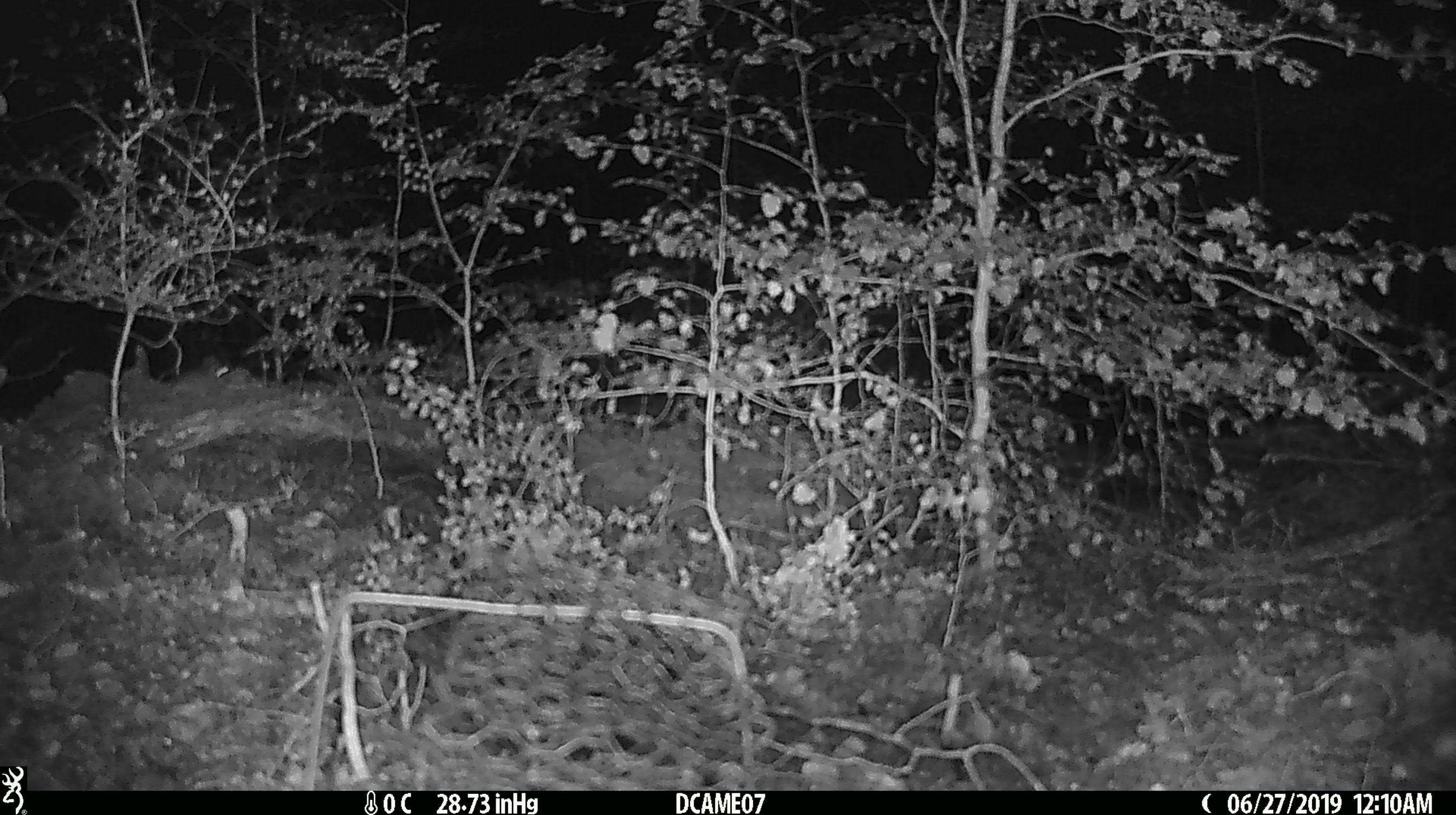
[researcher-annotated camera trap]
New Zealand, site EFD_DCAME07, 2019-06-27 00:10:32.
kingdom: Animalia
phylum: Chordata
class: Mammalia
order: Rodentia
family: Muridae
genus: Mus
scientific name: Mus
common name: mouse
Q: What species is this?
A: Mouse (Mus).